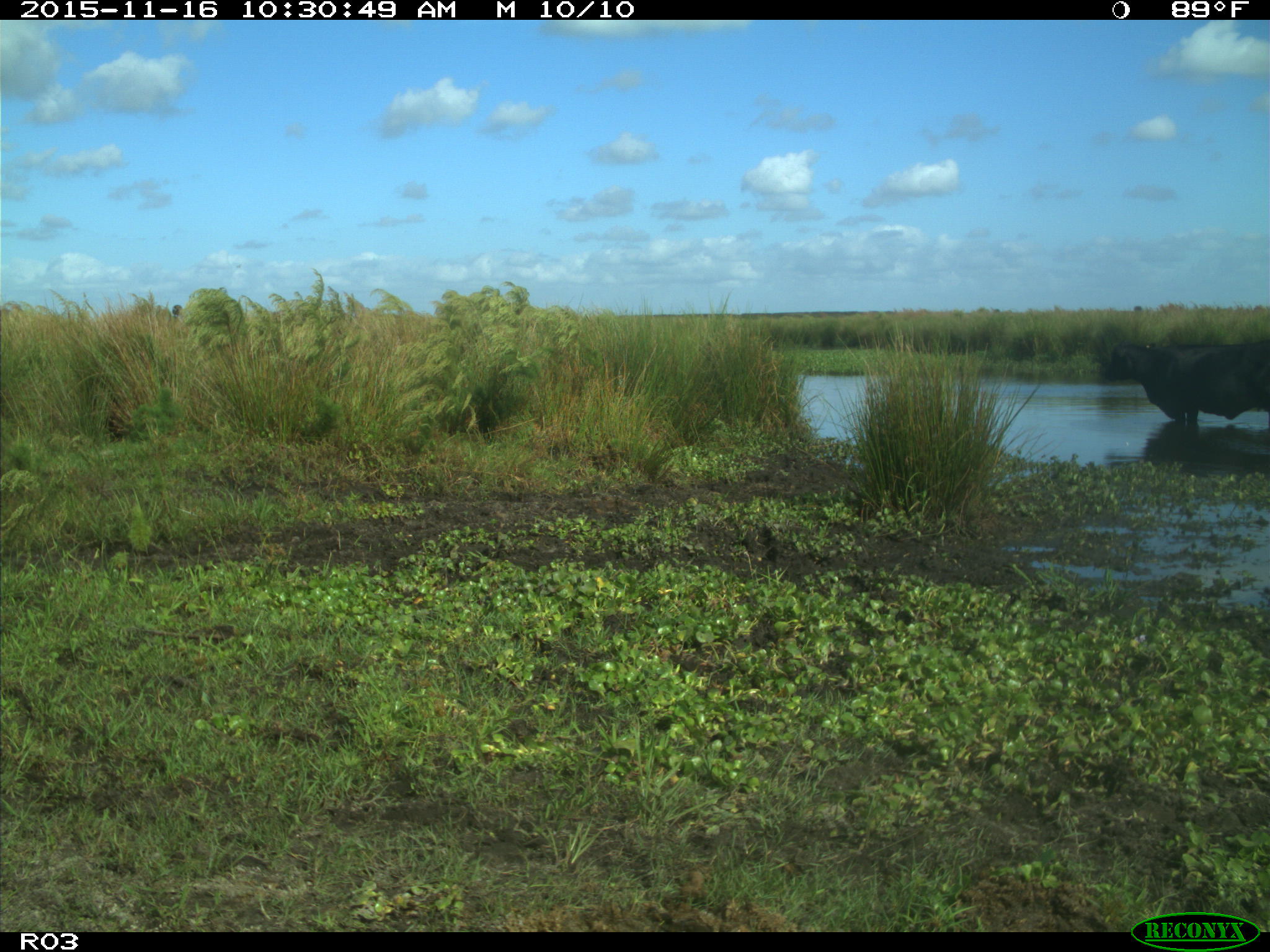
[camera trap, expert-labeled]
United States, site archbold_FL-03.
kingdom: Animalia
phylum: Chordata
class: Mammalia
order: Artiodactyla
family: Bovidae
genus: Bos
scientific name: Bos taurus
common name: domestic cow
Bos taurus (domestic cow).